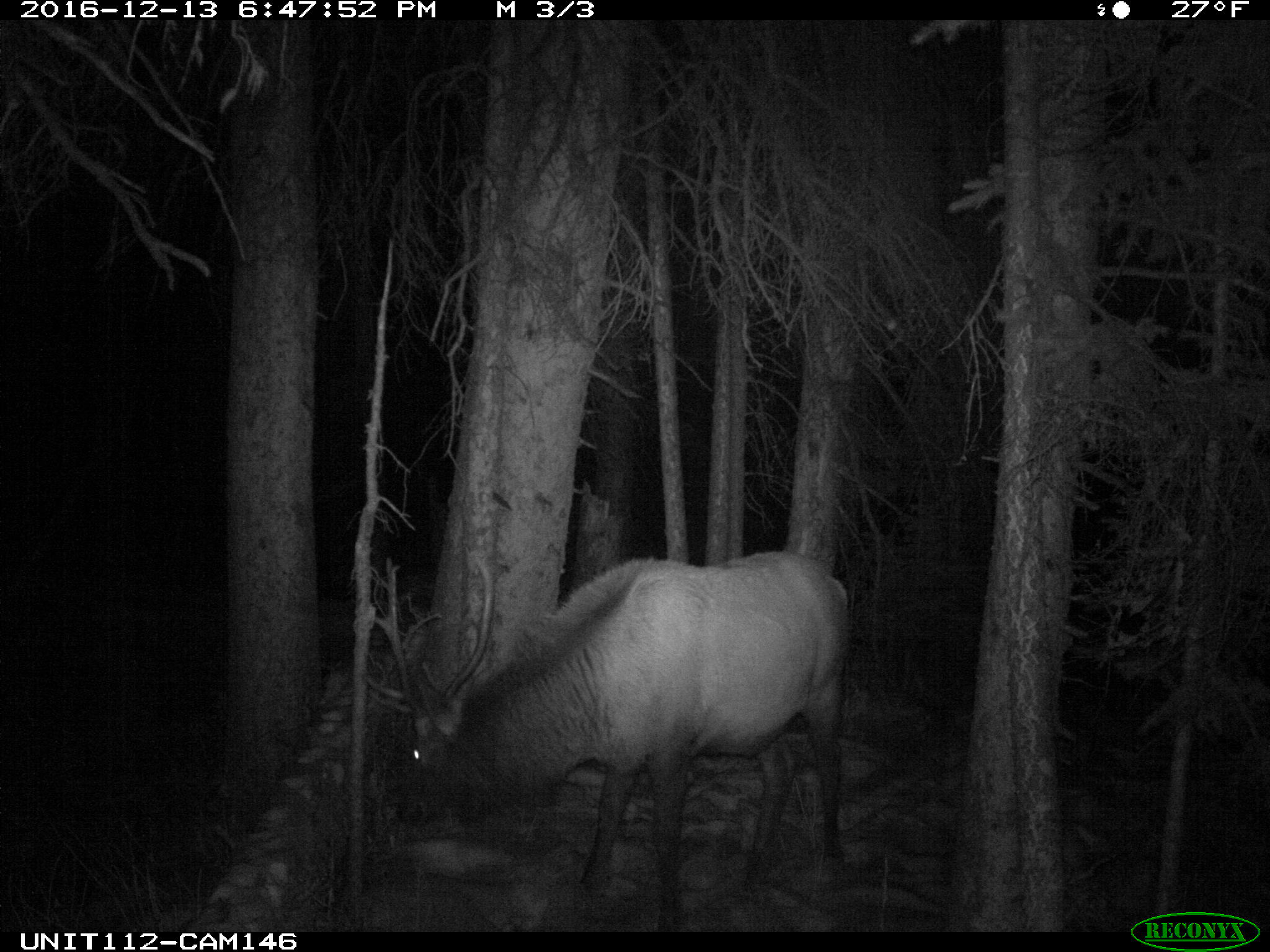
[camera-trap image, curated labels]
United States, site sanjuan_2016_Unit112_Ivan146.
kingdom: Animalia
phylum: Chordata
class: Mammalia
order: Artiodactyla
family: Cervidae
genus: Cervus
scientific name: Cervus elaphus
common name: red deer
Cervus elaphus (red deer).